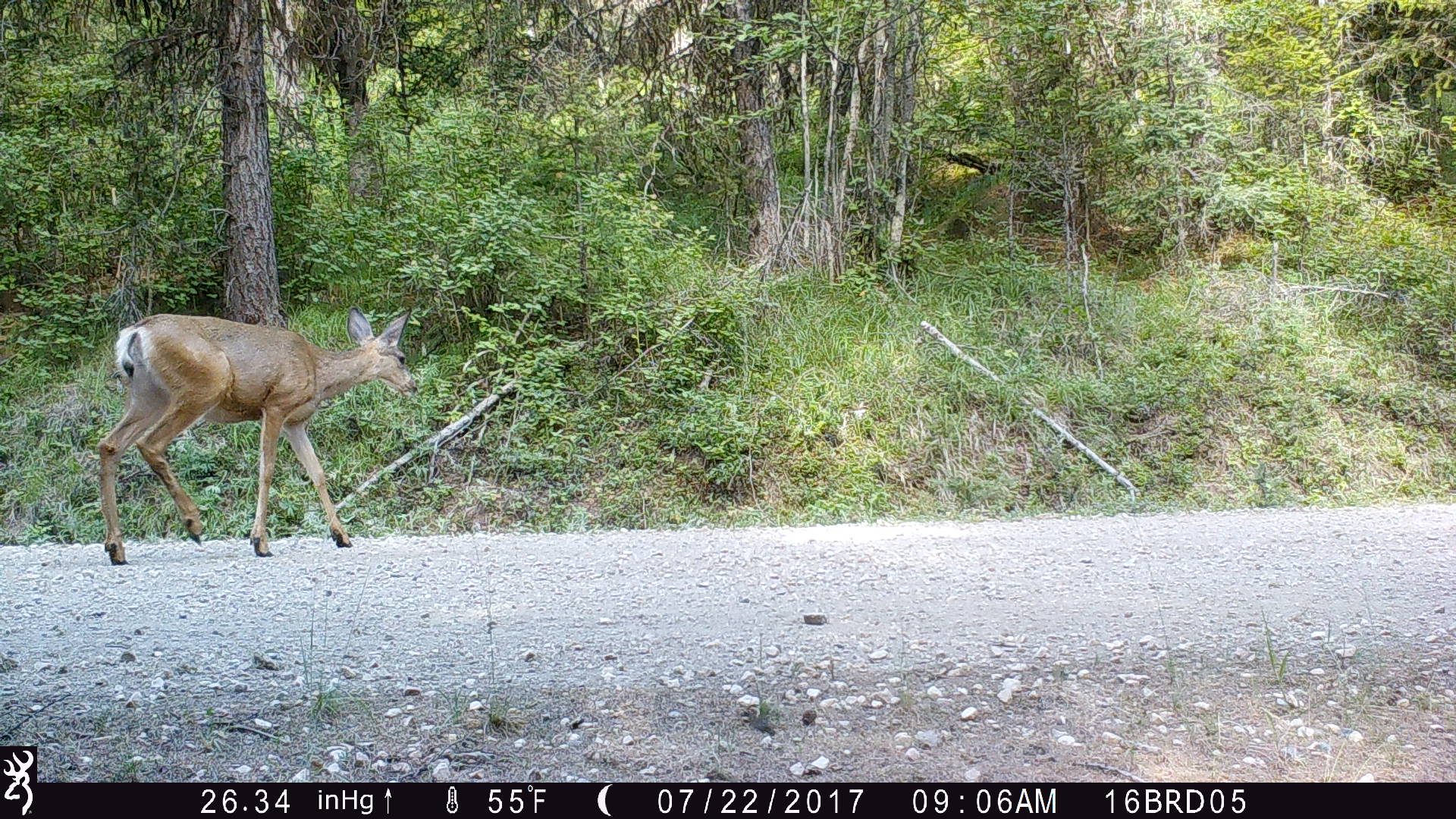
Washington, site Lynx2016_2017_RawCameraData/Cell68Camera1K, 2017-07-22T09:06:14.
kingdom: Animalia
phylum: Chordata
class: Mammalia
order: Artiodactyla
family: Cervidae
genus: Odocoileus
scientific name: Odocoileus hemionus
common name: mule deer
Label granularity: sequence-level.